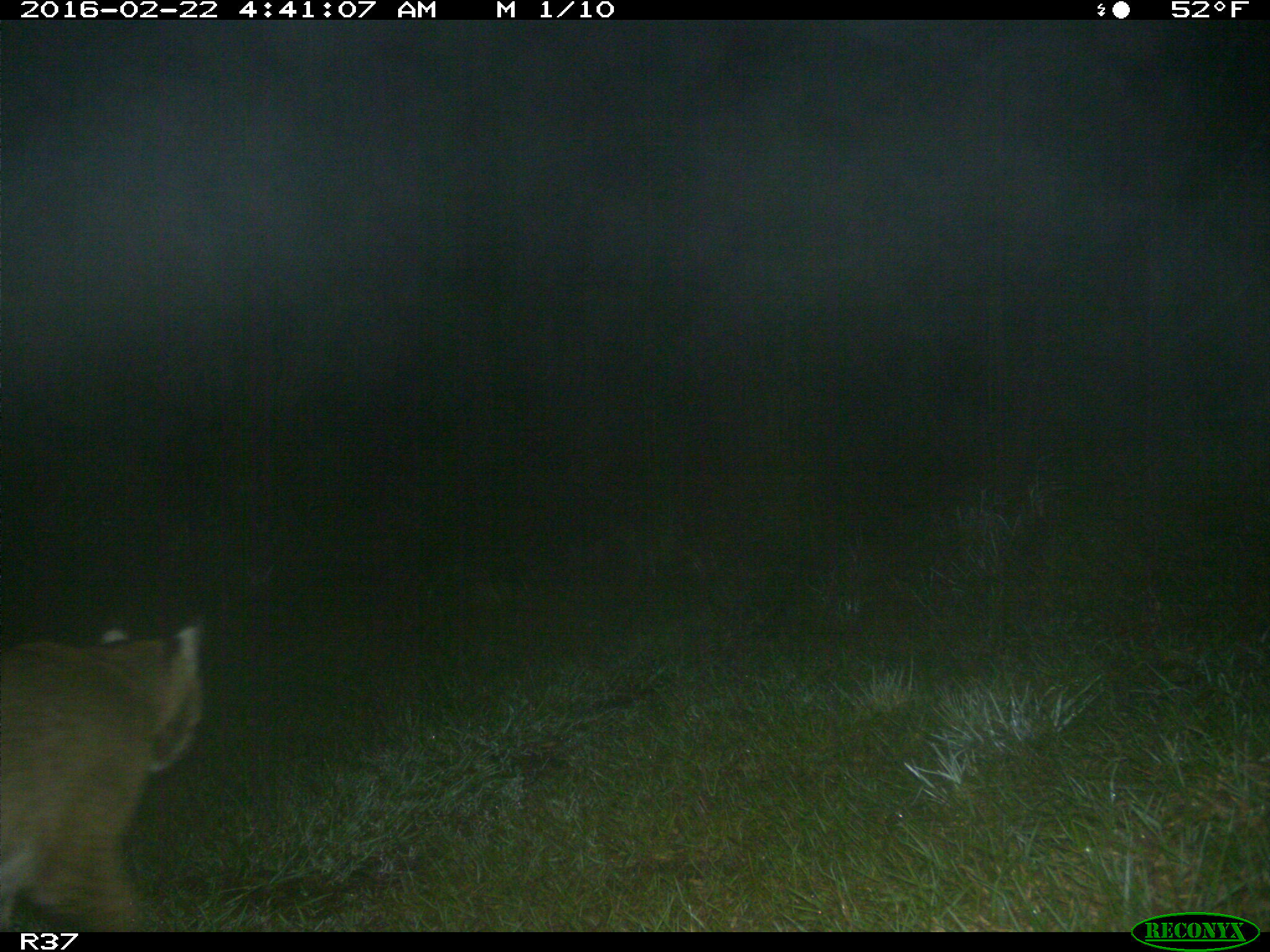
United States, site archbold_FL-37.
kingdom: Animalia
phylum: Chordata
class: Mammalia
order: Carnivora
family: Felidae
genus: Lynx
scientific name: Lynx rufus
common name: bobcat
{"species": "Lynx rufus (bobcat)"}